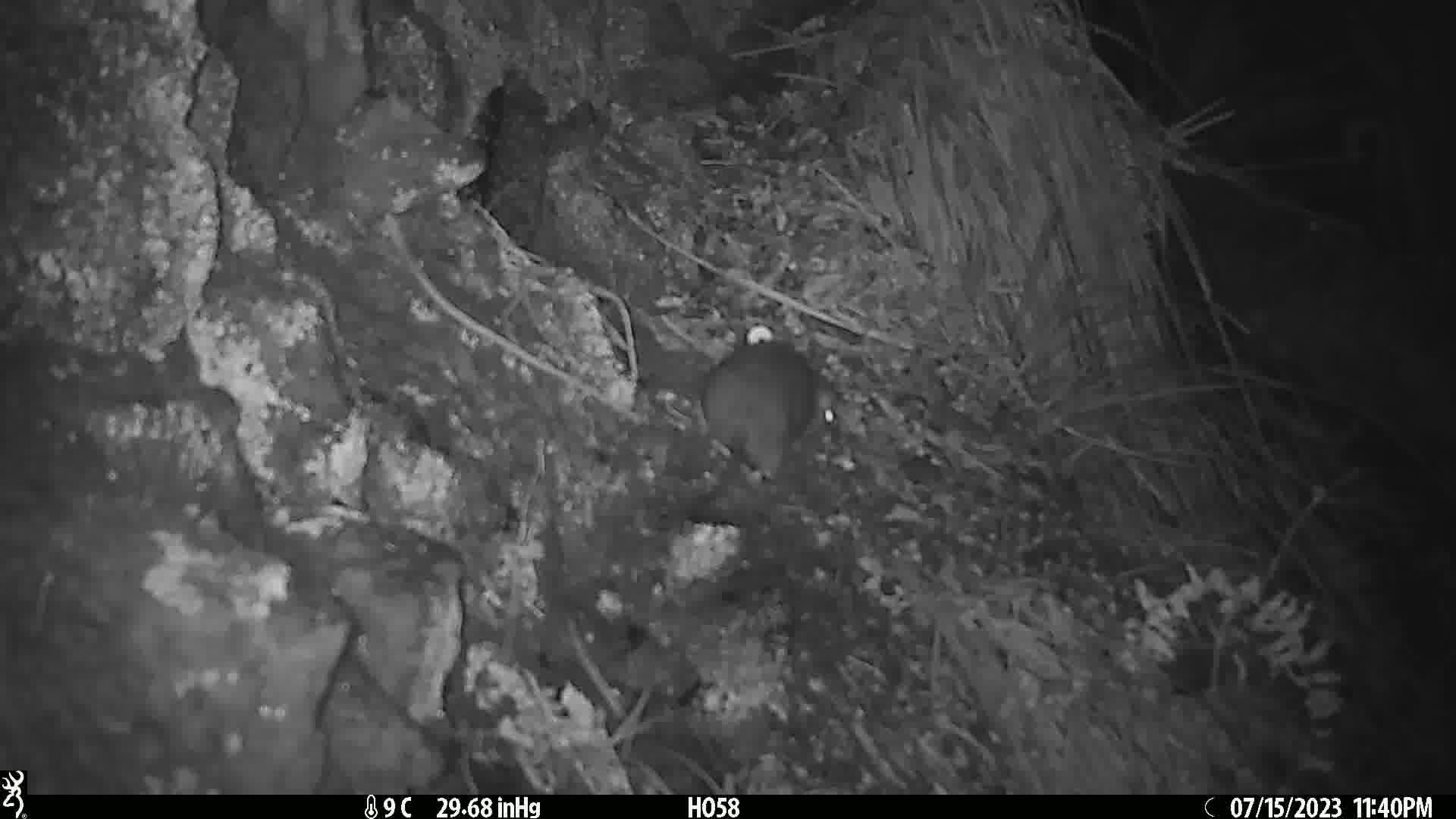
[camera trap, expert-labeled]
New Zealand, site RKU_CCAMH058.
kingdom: Animalia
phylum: Chordata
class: Mammalia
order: Rodentia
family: Muridae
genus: Rattus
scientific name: Rattus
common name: rat